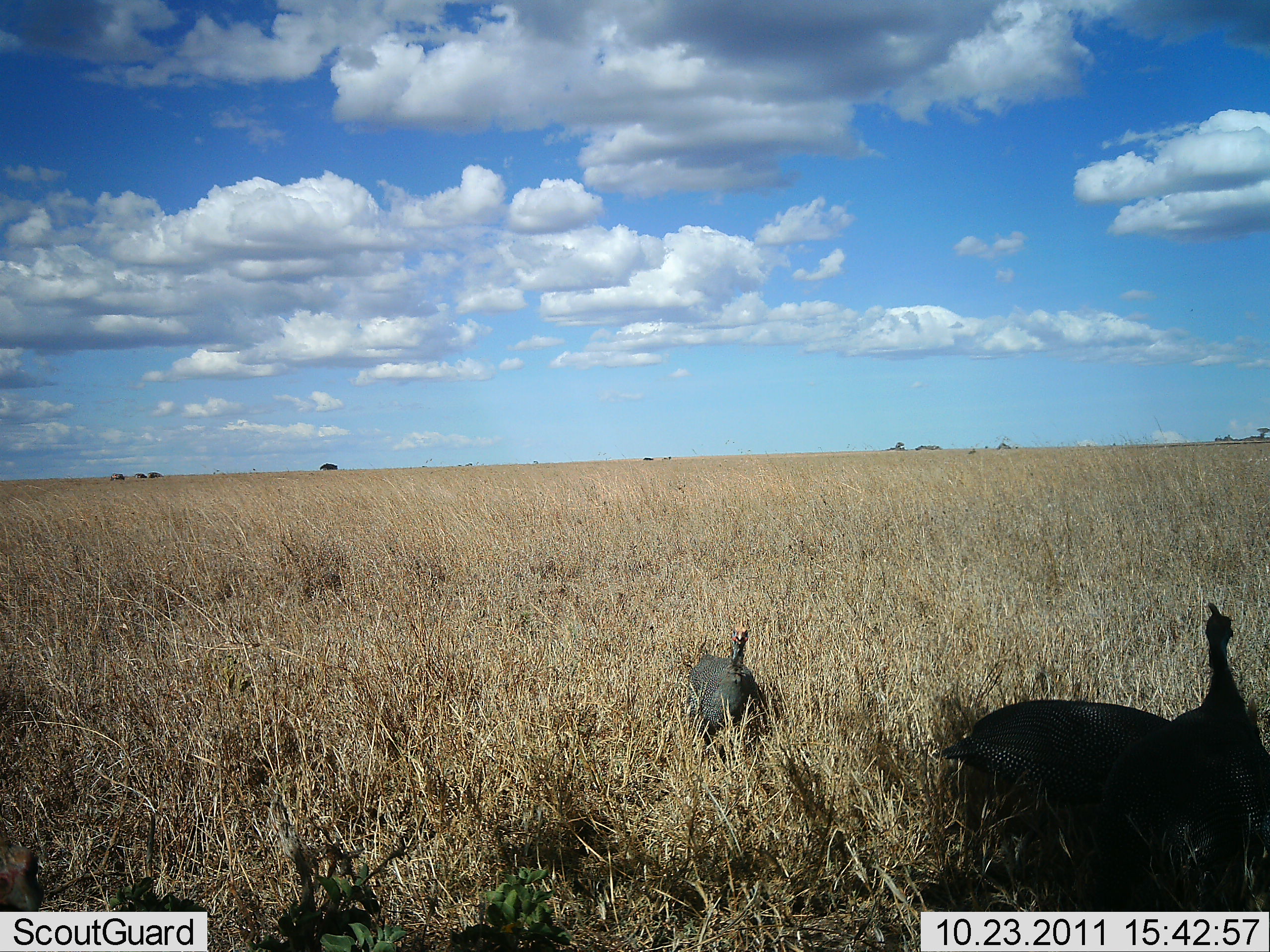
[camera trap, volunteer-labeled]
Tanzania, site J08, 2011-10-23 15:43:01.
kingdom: Animalia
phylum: Chordata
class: Aves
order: Galliformes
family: Numididae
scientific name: Numididae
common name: guinea fowl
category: guineafowl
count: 3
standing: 62%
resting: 8%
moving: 15%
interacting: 8%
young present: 0%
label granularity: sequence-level